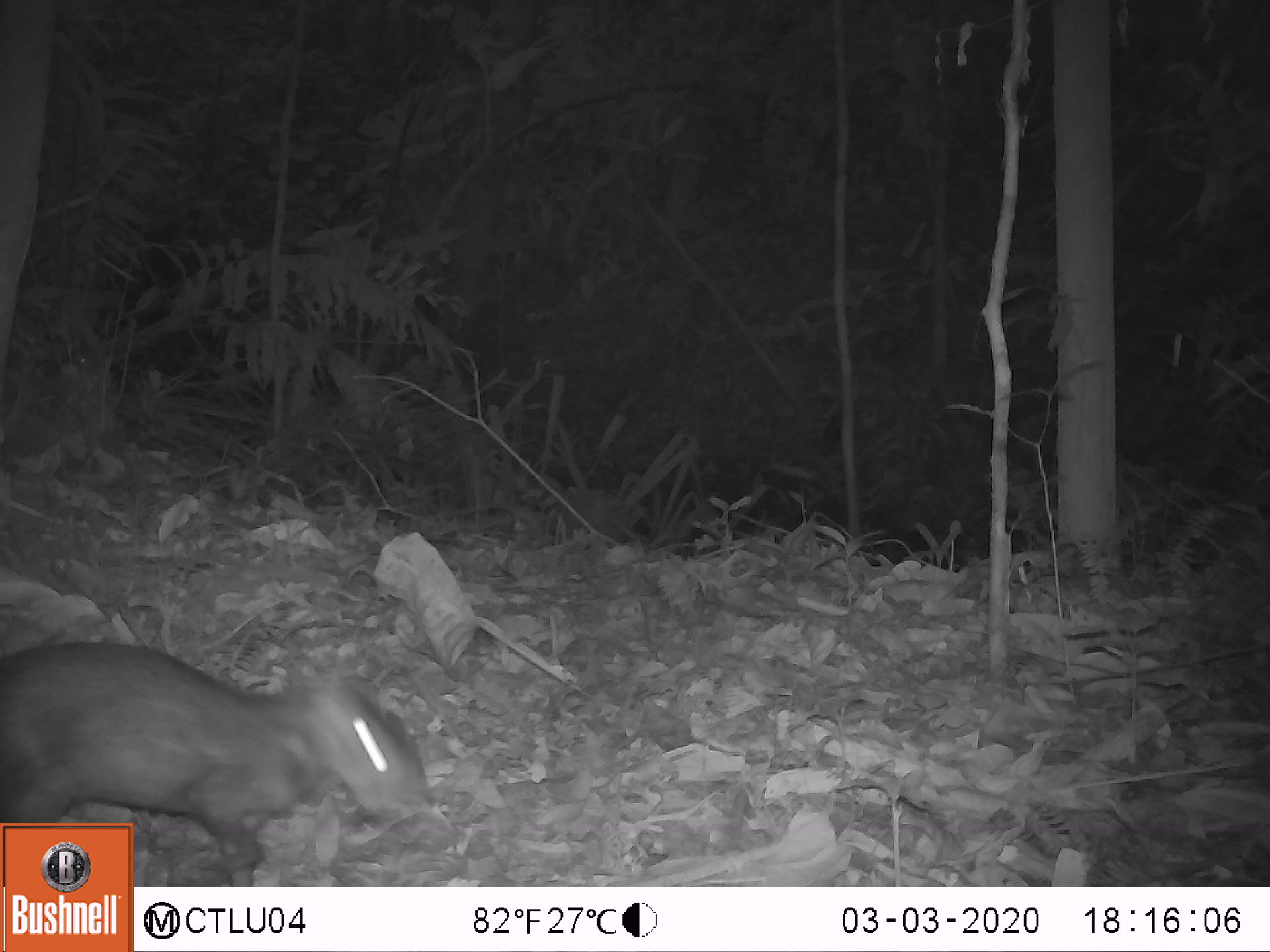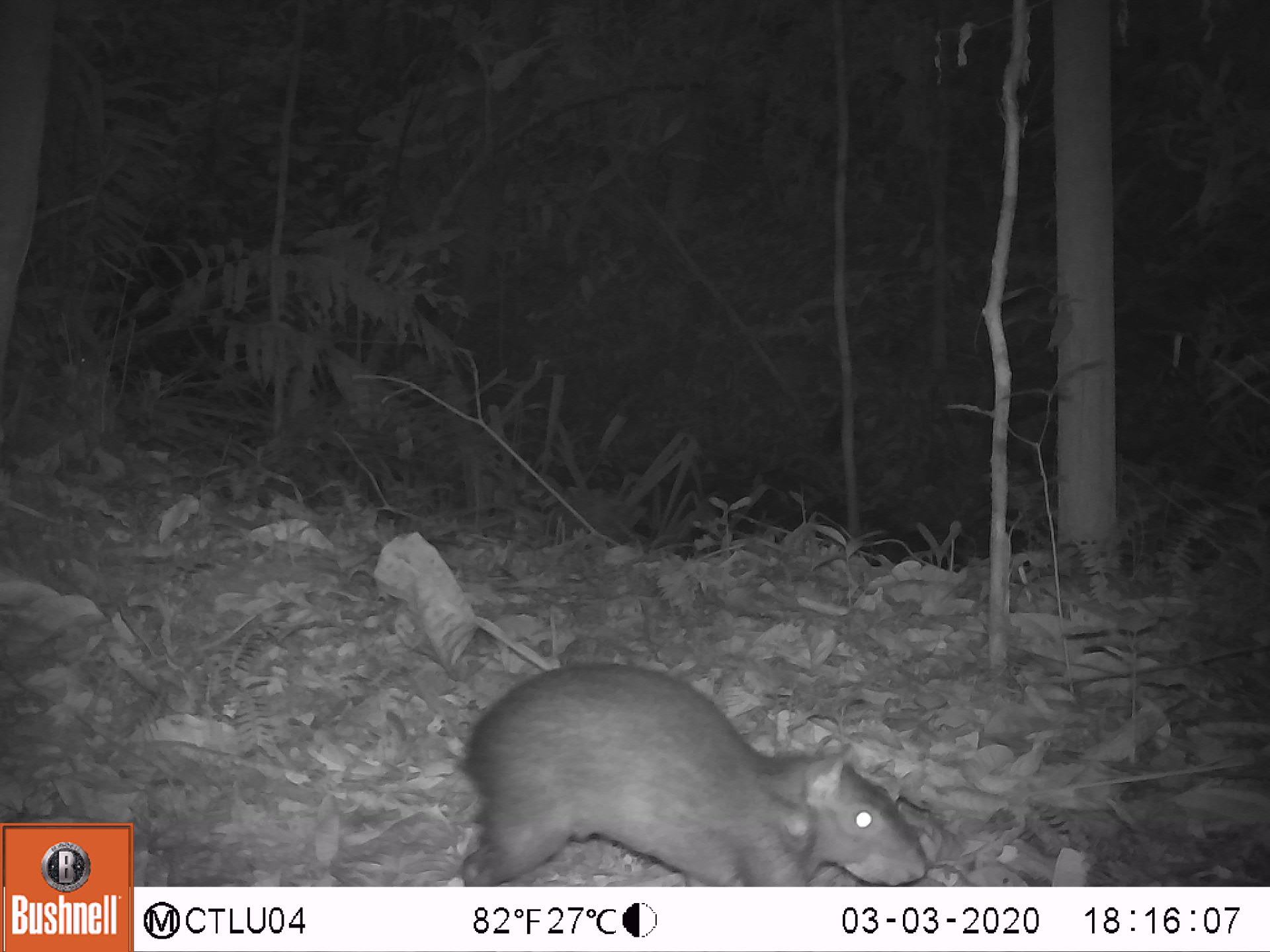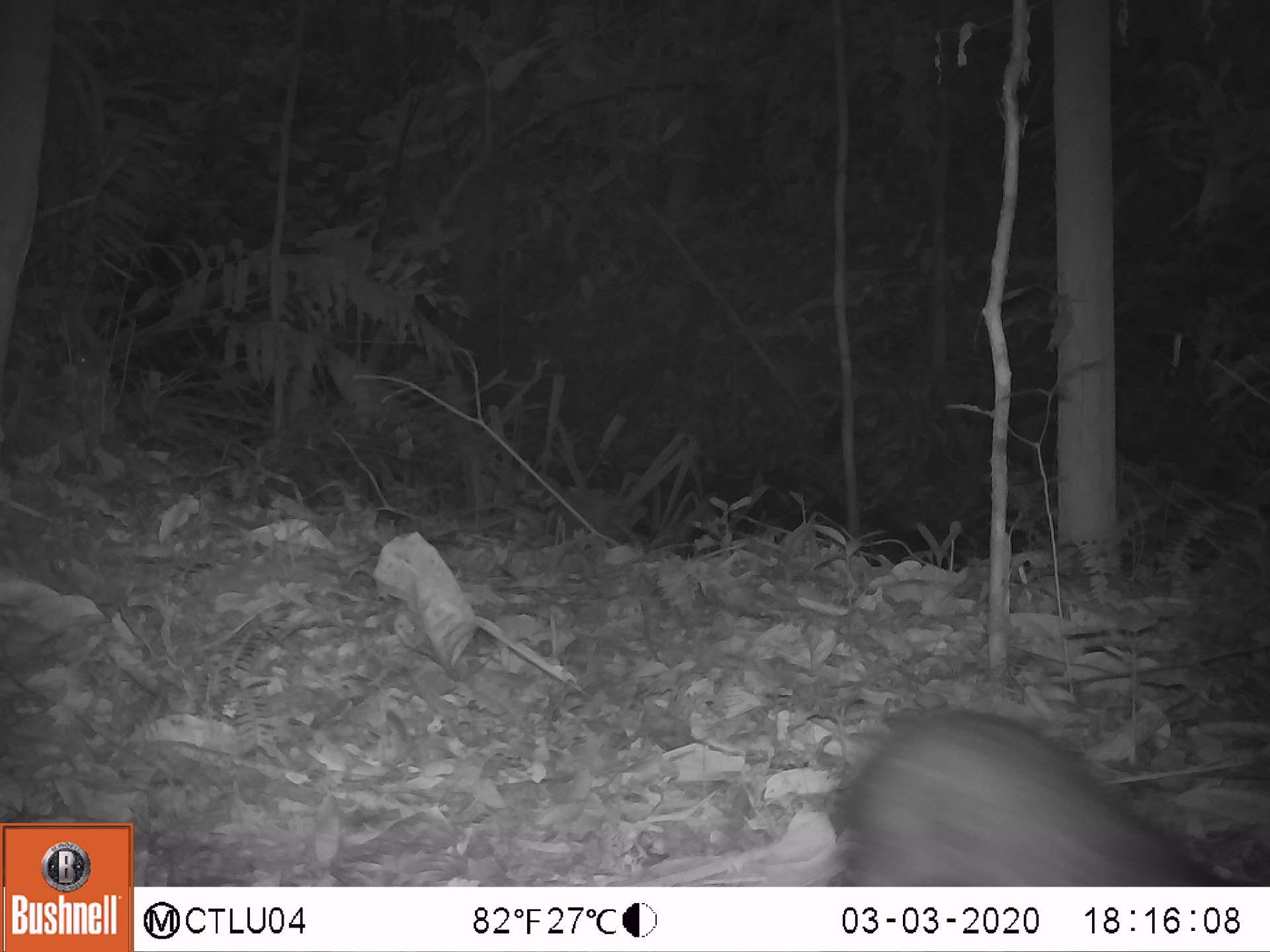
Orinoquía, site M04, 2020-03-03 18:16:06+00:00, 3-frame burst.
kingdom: Animalia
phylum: Chordata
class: Mammalia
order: Rodentia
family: Dasyproctidae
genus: Dasyprocta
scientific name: Dasyprocta fuliginosa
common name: black agouti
Black agouti (Dasyprocta fuliginosa).